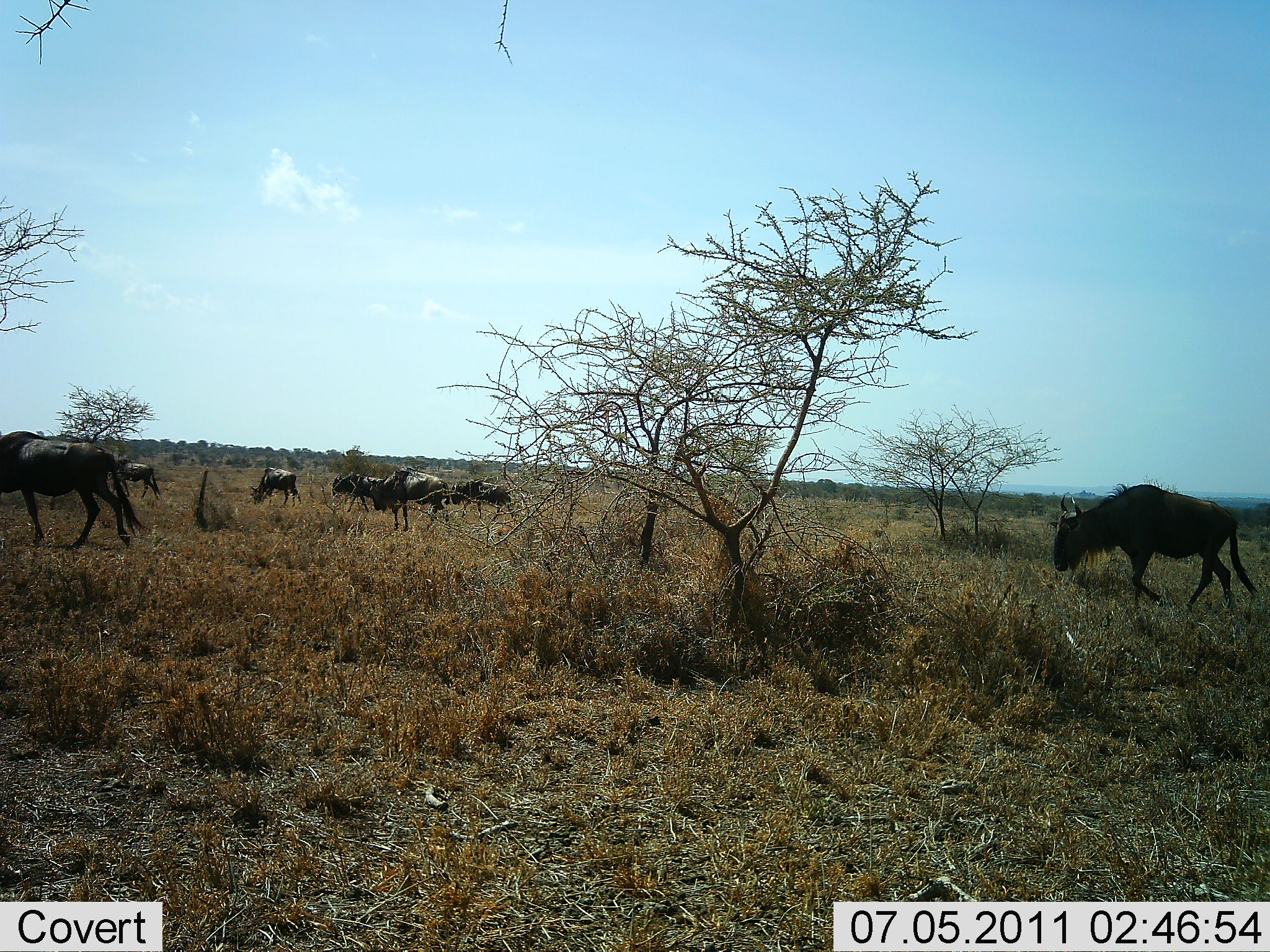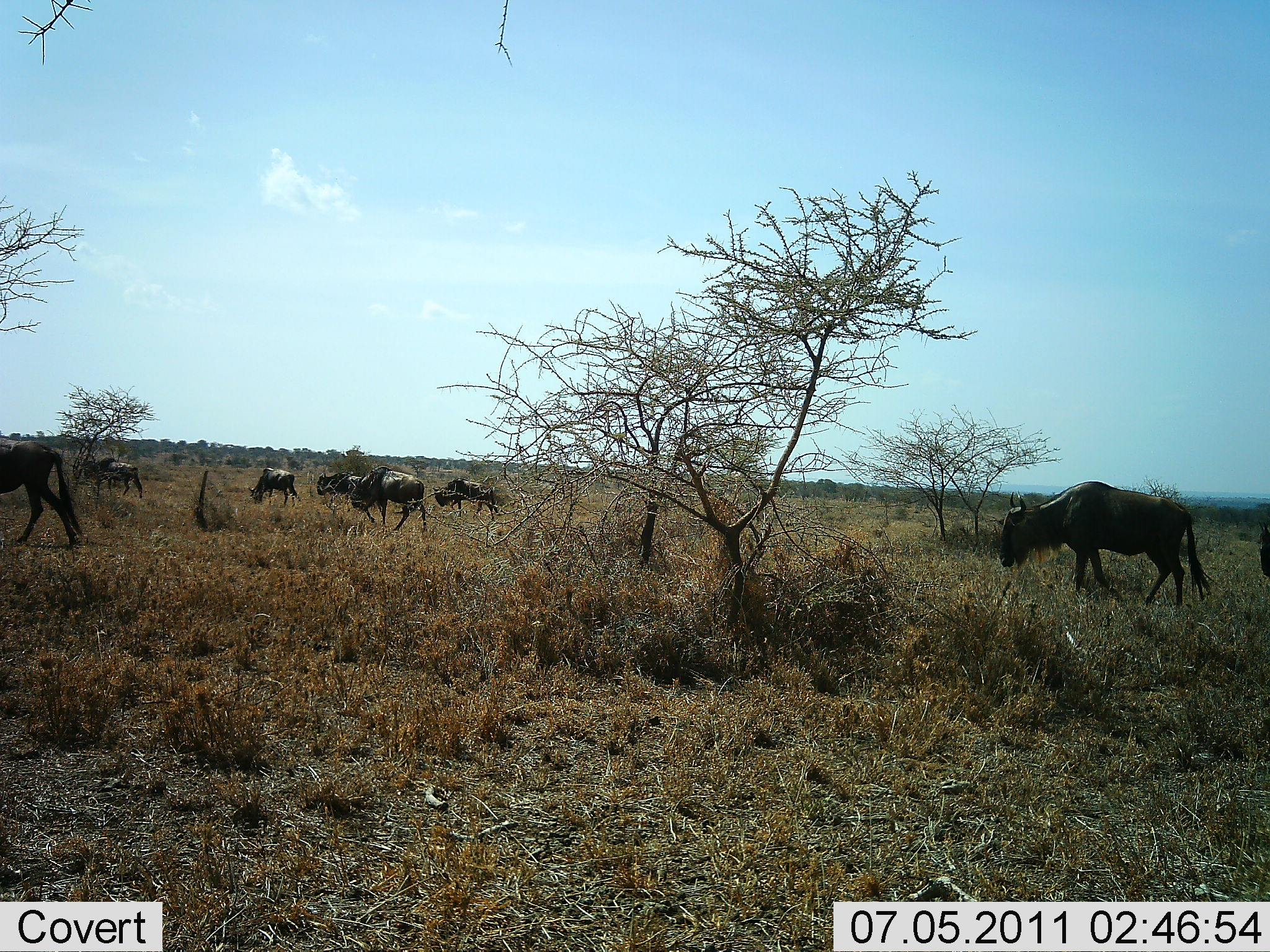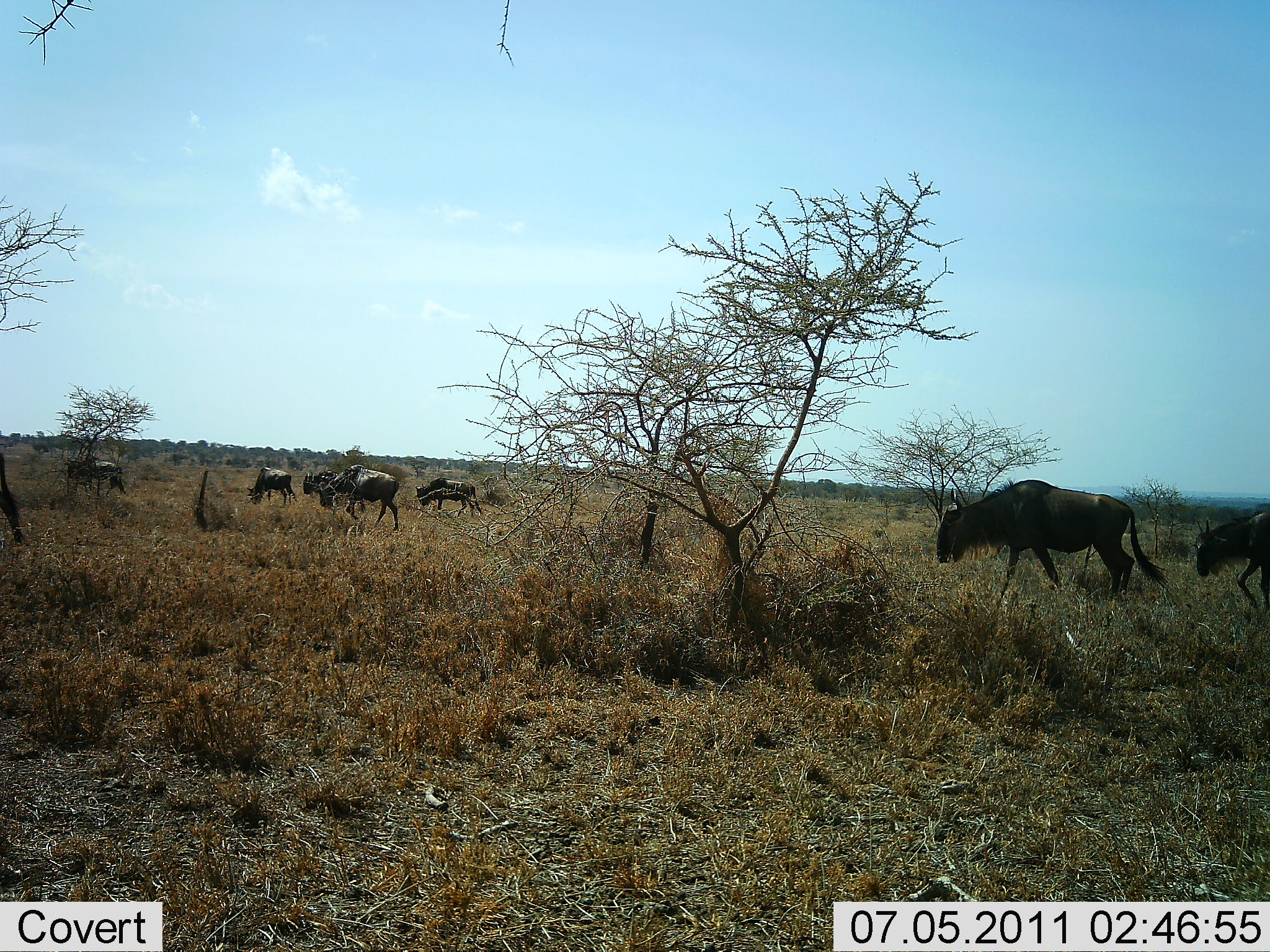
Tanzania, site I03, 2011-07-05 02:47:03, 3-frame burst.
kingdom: Animalia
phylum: Chordata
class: Mammalia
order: Artiodactyla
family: Bovidae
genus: Connochaetes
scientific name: Connochaetes taurinus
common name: blue wildebeest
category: wildebeest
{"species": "wildebeest (blue wildebeest) (Connochaetes taurinus)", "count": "8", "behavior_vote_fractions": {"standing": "8%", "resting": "0%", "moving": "100%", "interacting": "0%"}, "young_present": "0%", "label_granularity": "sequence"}